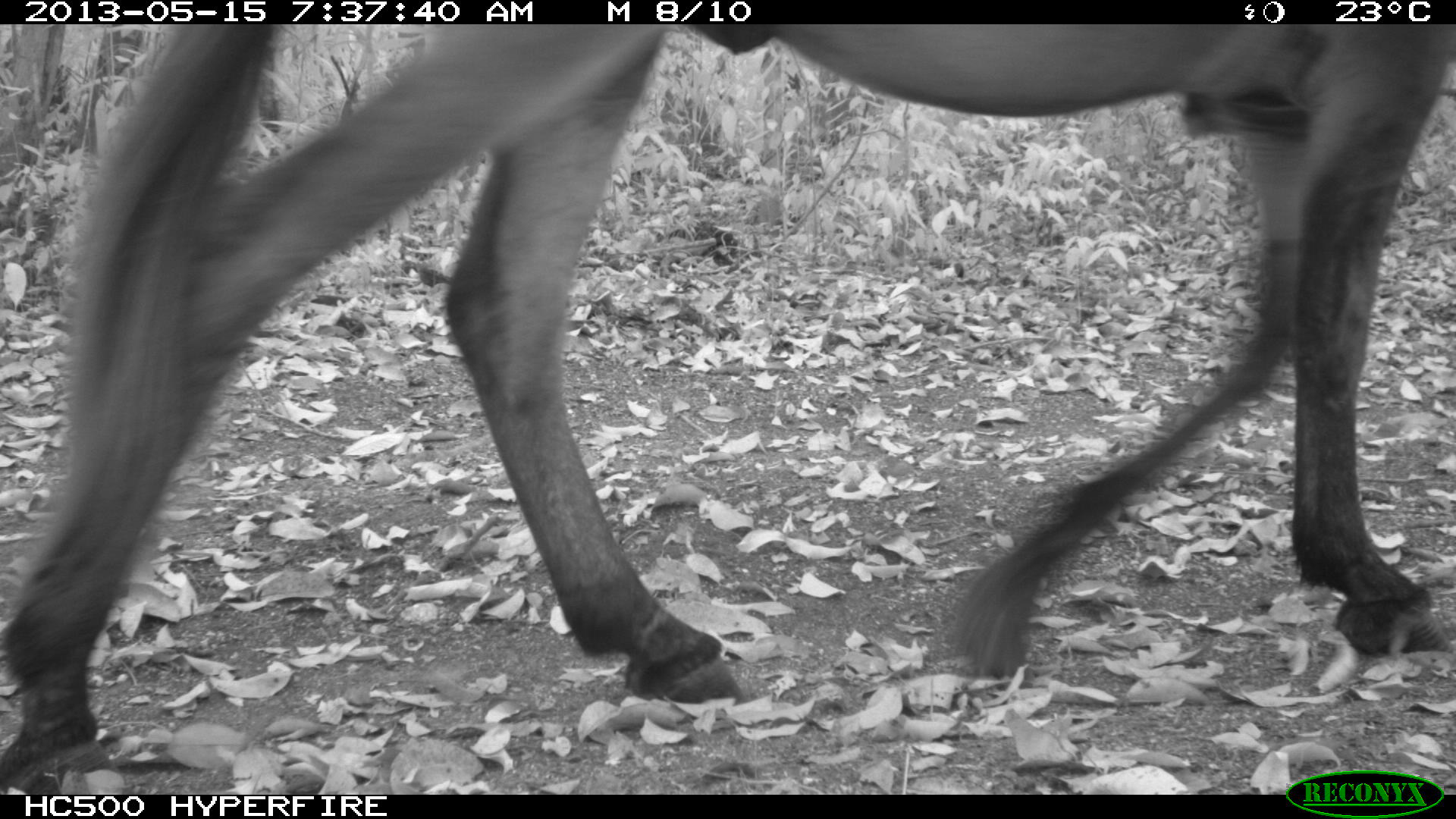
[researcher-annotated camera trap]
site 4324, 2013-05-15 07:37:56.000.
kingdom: Animalia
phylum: Chordata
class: Mammalia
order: Perissodactyla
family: Equidae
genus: Equus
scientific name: Equus ferus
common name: wild horse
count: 1